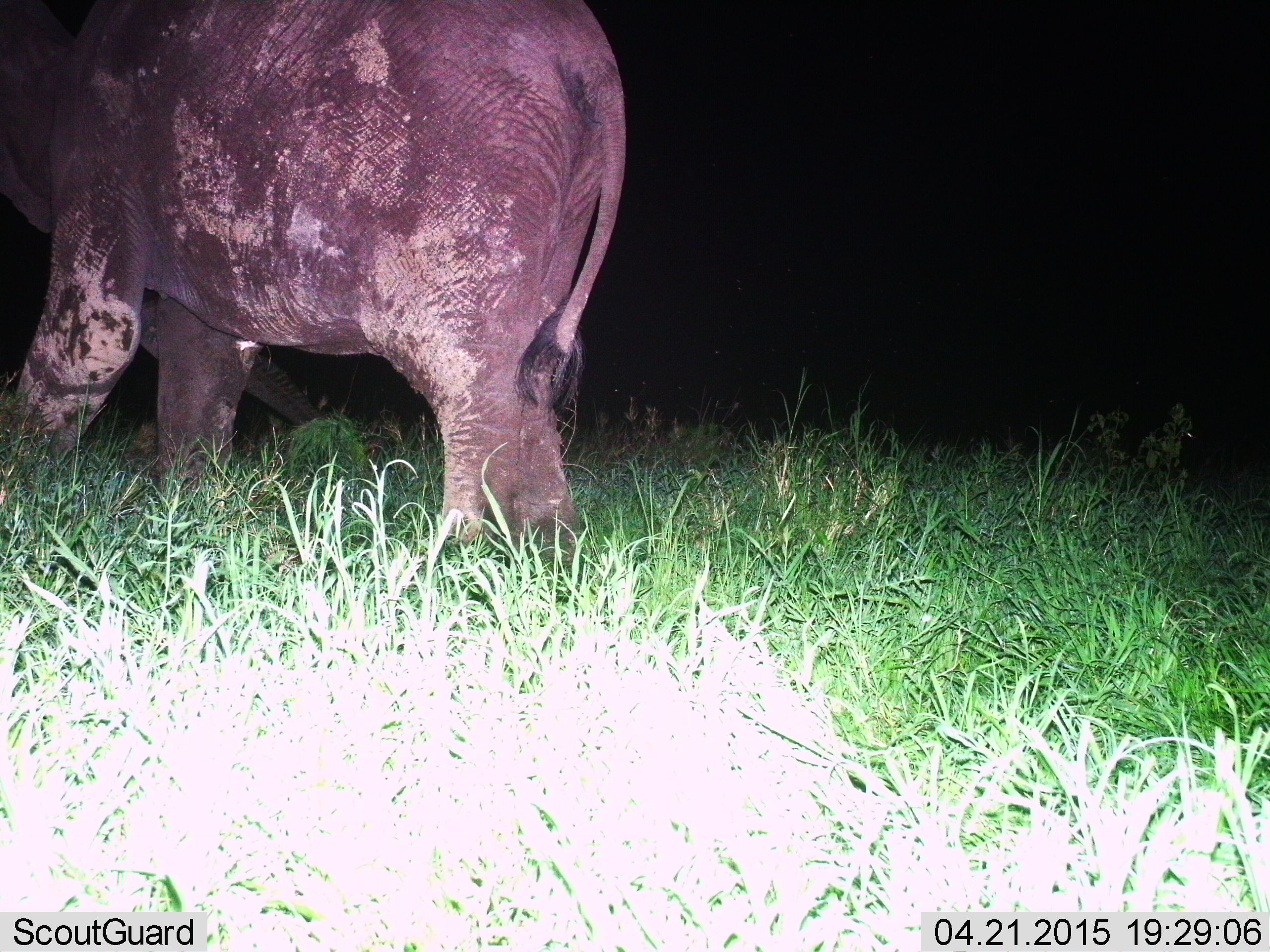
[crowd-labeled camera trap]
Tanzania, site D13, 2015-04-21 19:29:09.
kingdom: Animalia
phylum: Chordata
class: Mammalia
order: Proboscidea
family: Elephantidae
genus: Loxodonta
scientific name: Loxodonta africana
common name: african bush elephant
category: elephant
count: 1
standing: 0%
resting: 0%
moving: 100%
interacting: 0%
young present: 10%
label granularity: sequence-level